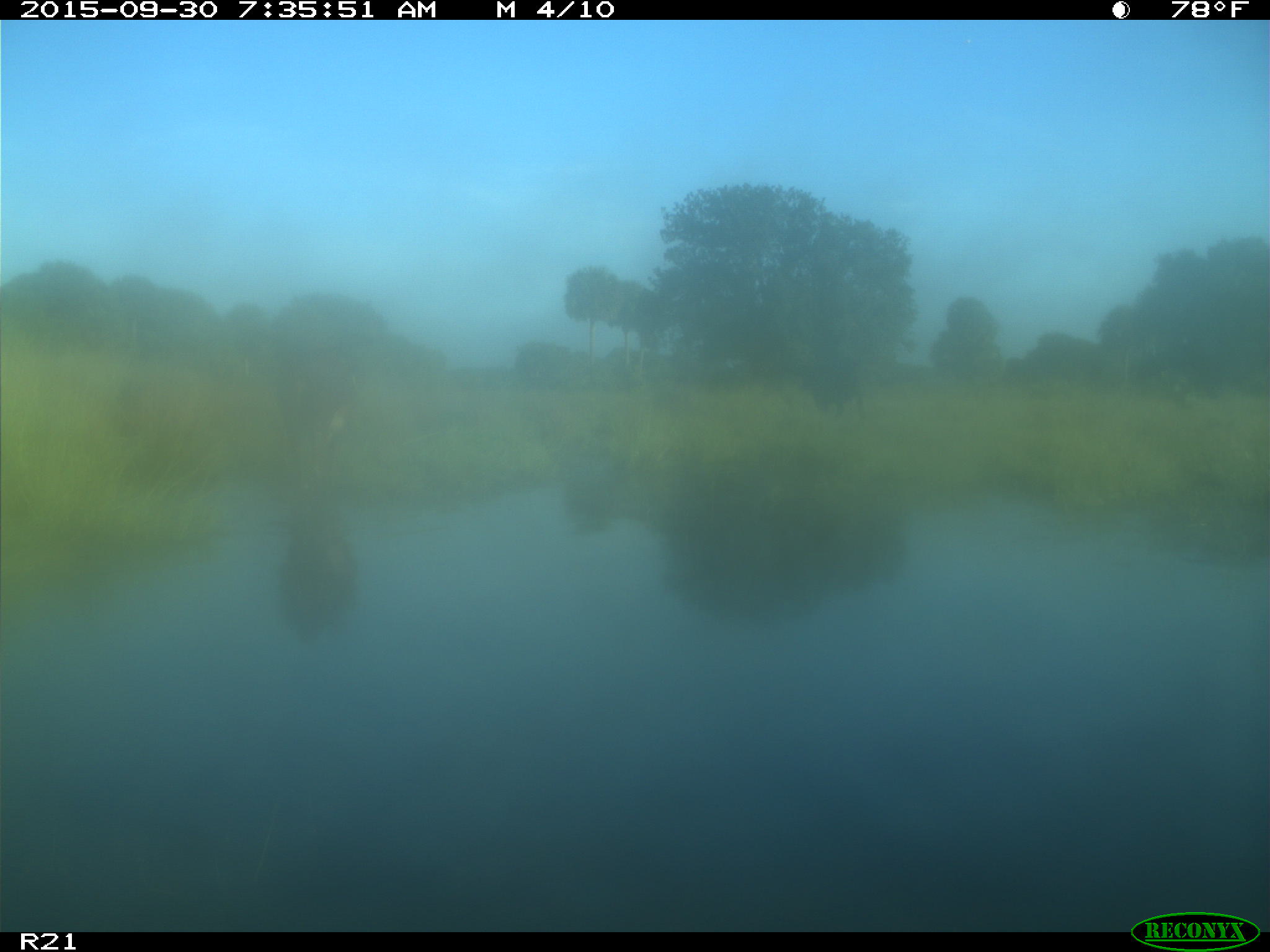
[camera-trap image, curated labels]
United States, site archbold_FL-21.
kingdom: Animalia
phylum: Chordata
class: Mammalia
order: Artiodactyla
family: Bovidae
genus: Bos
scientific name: Bos taurus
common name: domestic cow